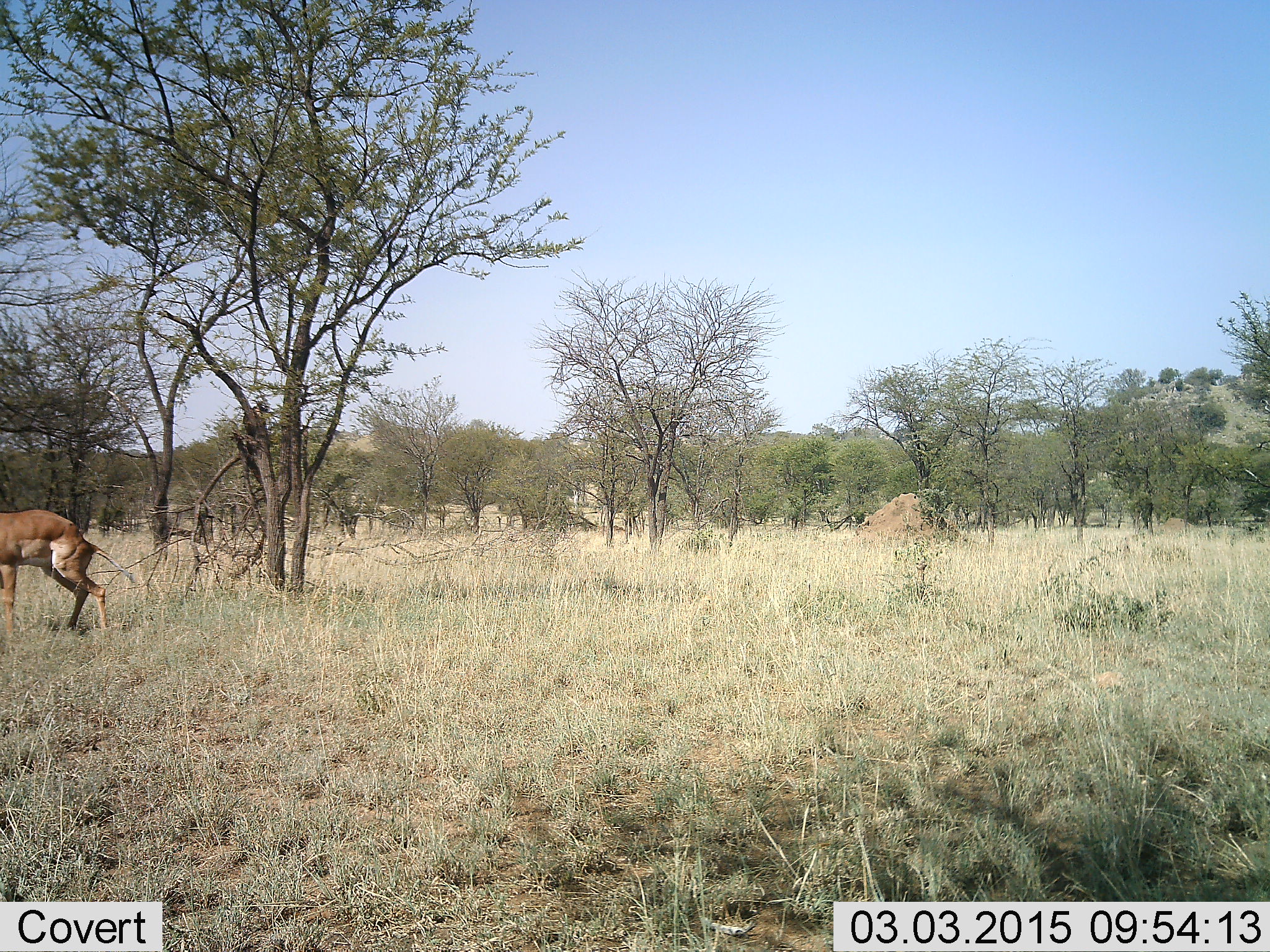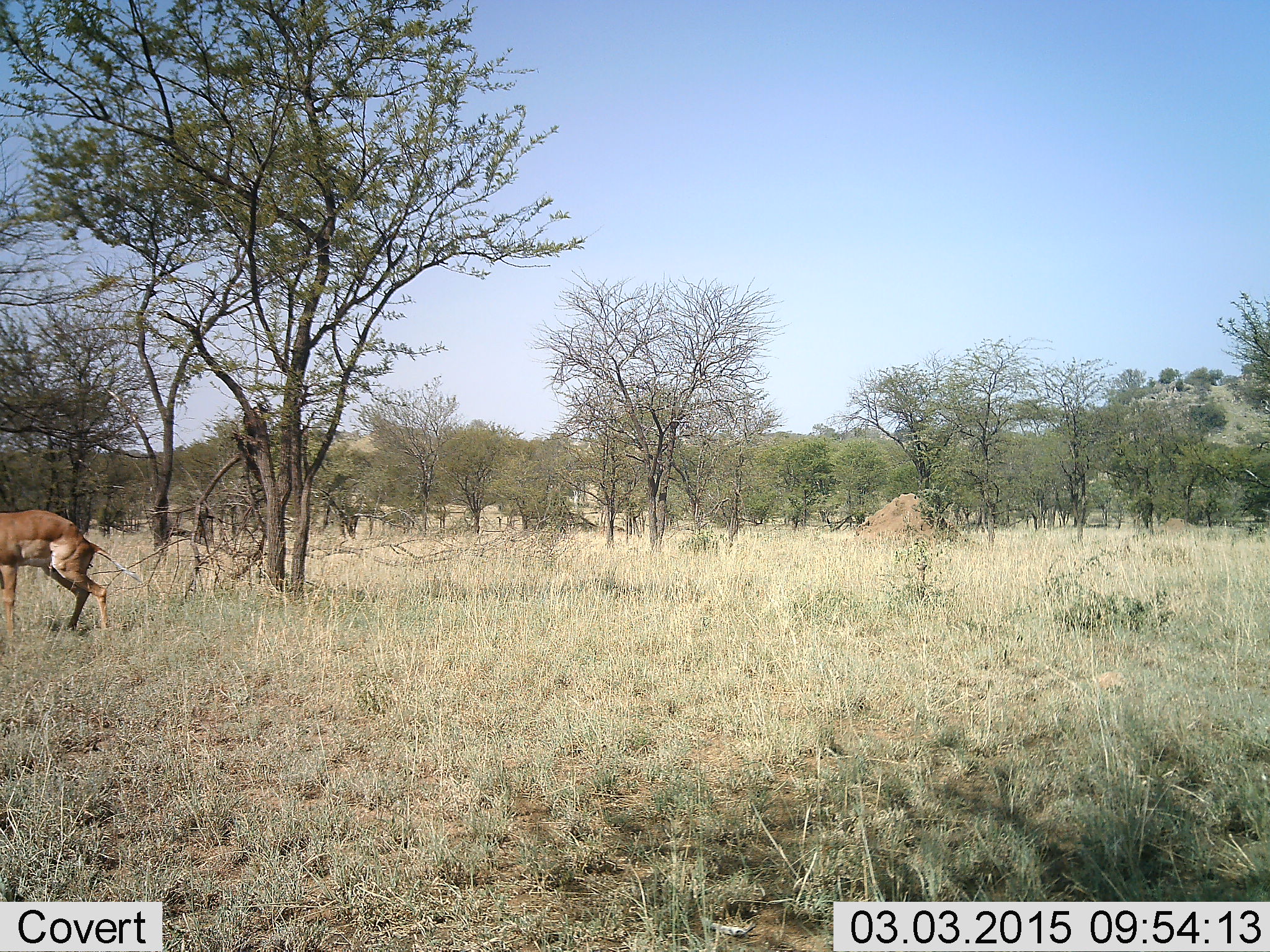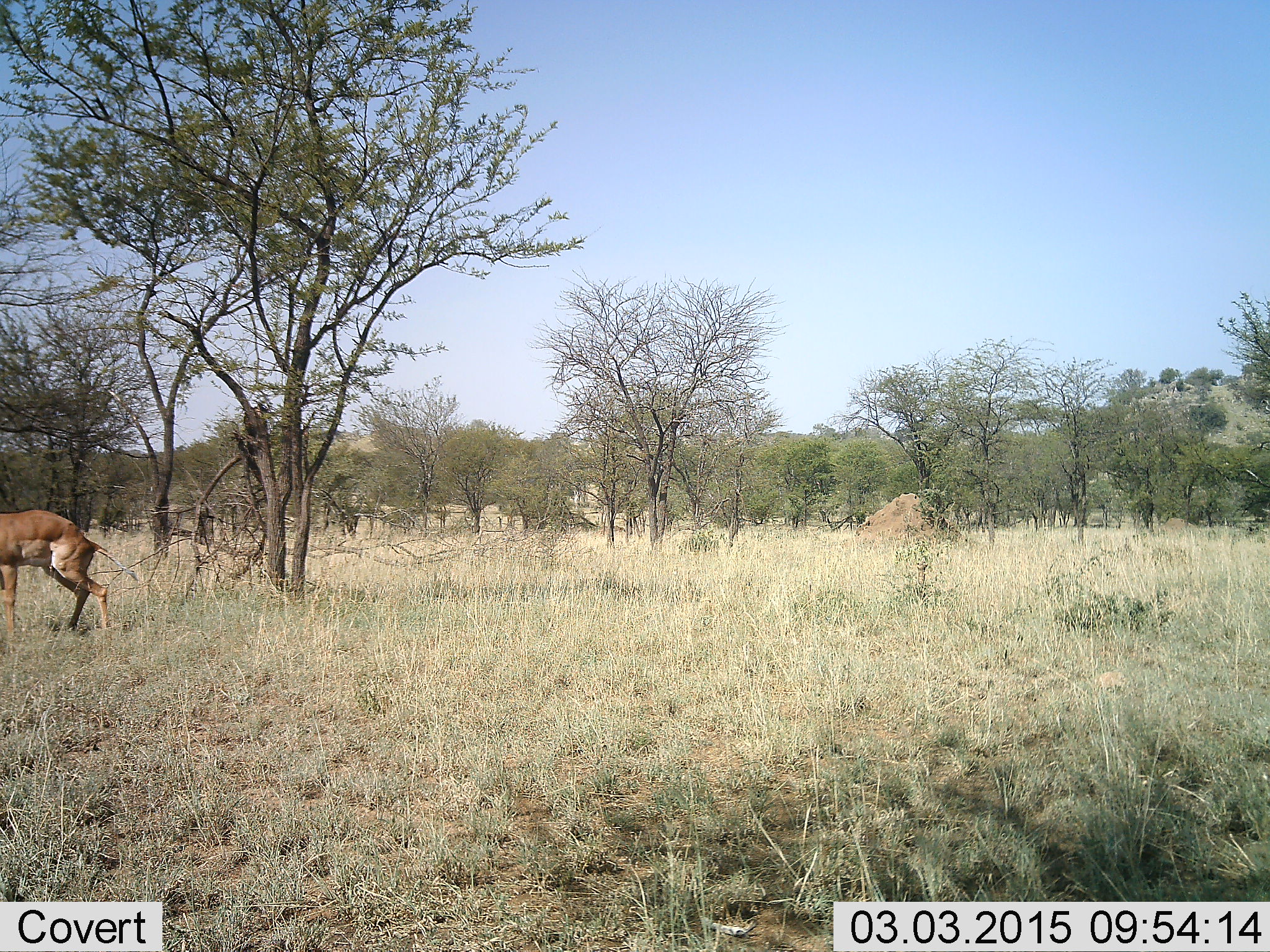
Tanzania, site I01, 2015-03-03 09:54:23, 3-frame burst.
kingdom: Animalia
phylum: Chordata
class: Mammalia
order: Artiodactyla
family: Bovidae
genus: Aepyceros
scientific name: Aepyceros melampus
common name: impala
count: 1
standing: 90%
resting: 0%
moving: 10%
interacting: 0%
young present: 0%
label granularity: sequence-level